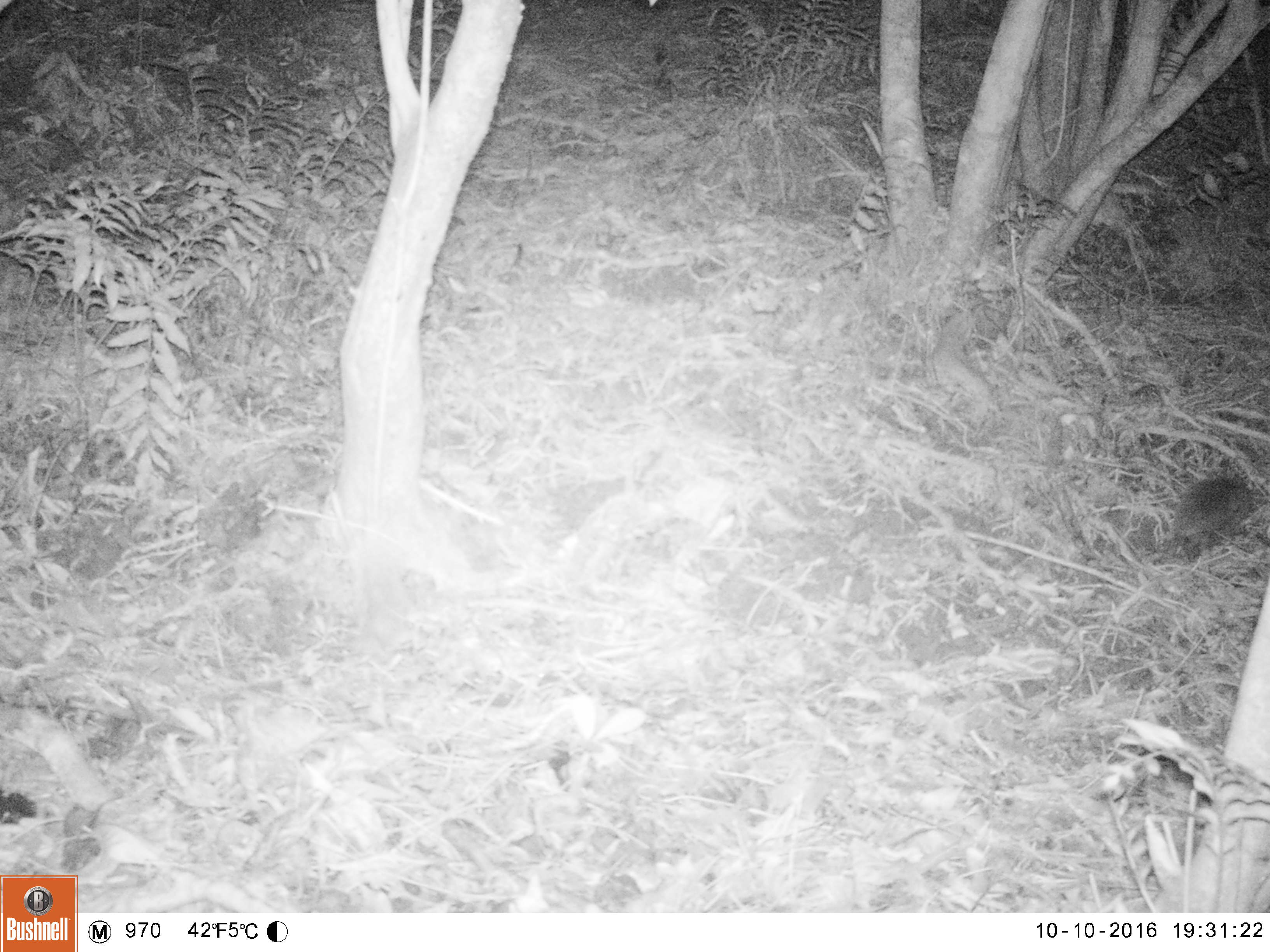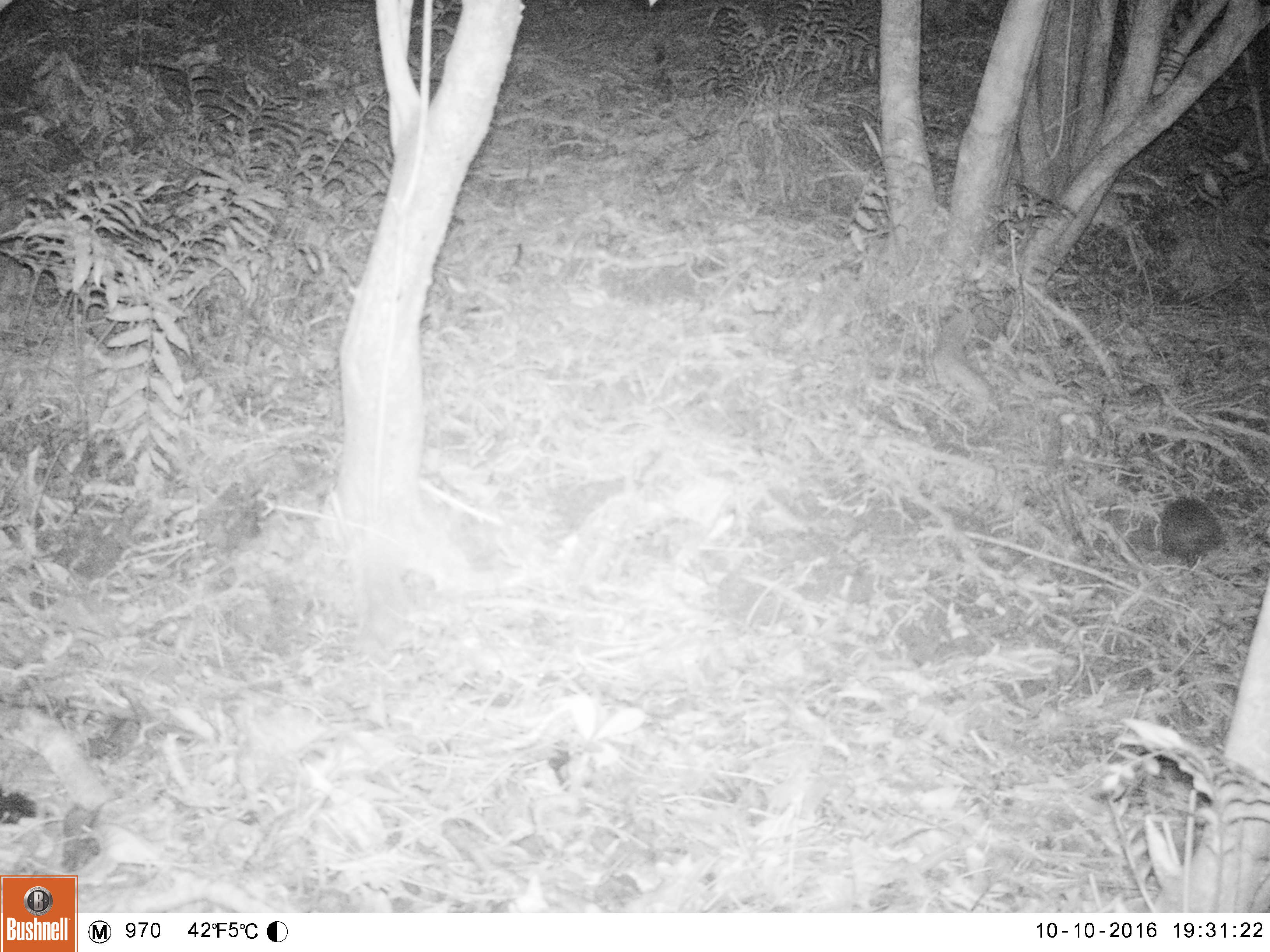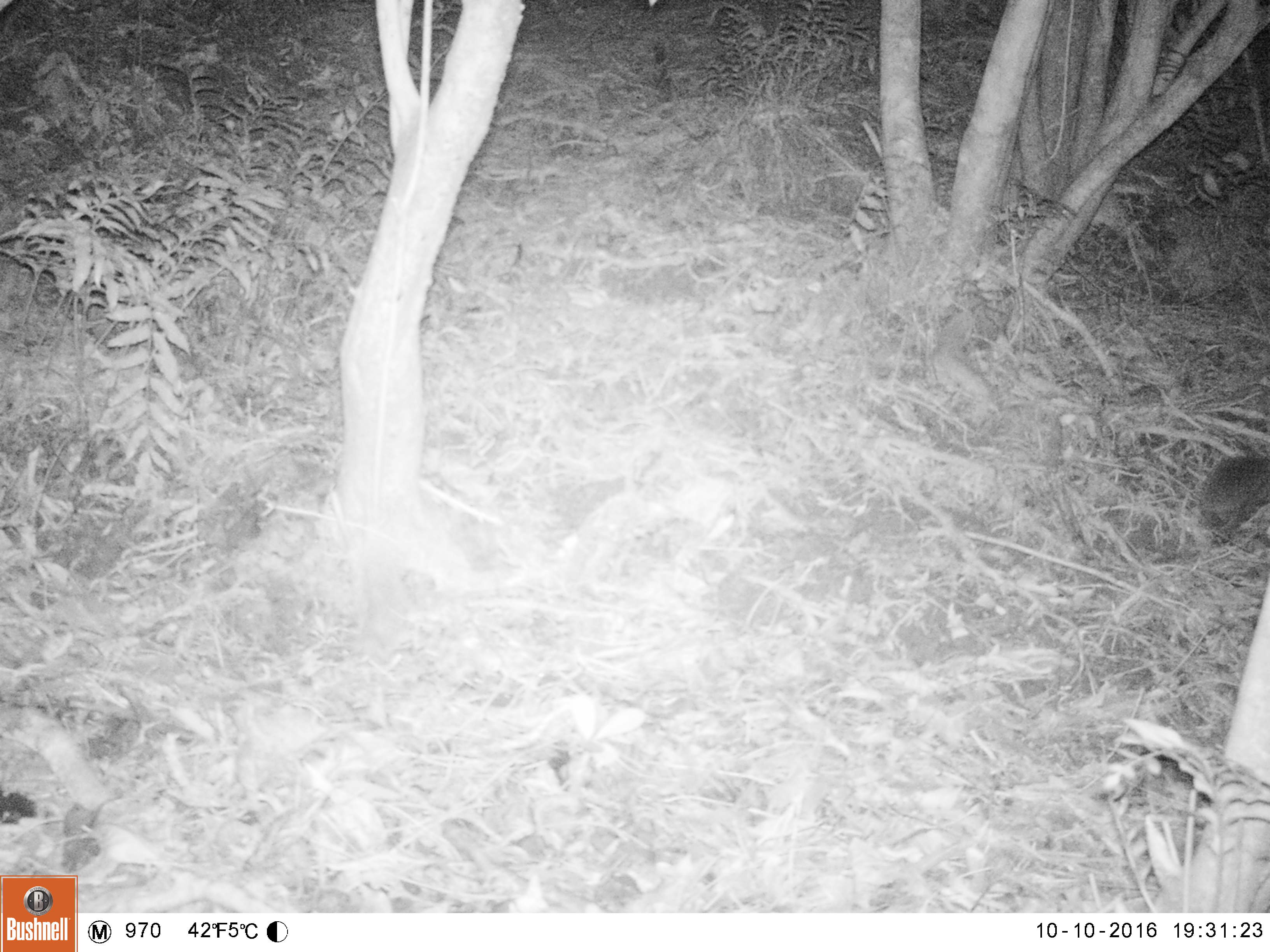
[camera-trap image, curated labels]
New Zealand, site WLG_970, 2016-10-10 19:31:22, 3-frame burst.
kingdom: Animalia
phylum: Chordata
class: Mammalia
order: Eulipotyphla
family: Erinaceidae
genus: Erinaceus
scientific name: Erinaceus europaeus europaeus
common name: european hedgehog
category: hedgehog